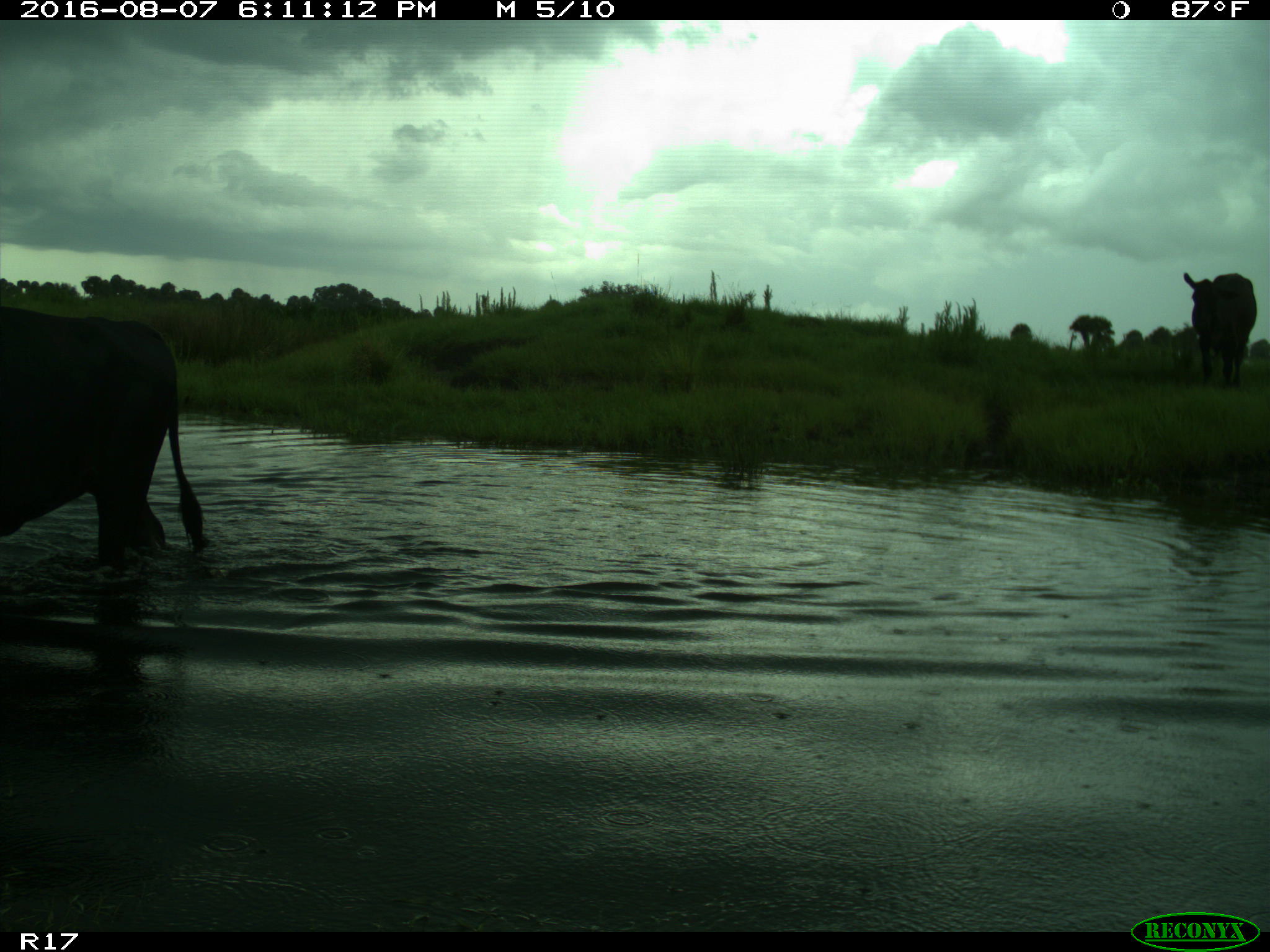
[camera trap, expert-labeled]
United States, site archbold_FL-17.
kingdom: Animalia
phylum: Chordata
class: Mammalia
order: Artiodactyla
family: Bovidae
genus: Bos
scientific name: Bos taurus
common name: domestic cow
Bos taurus (domestic cow).